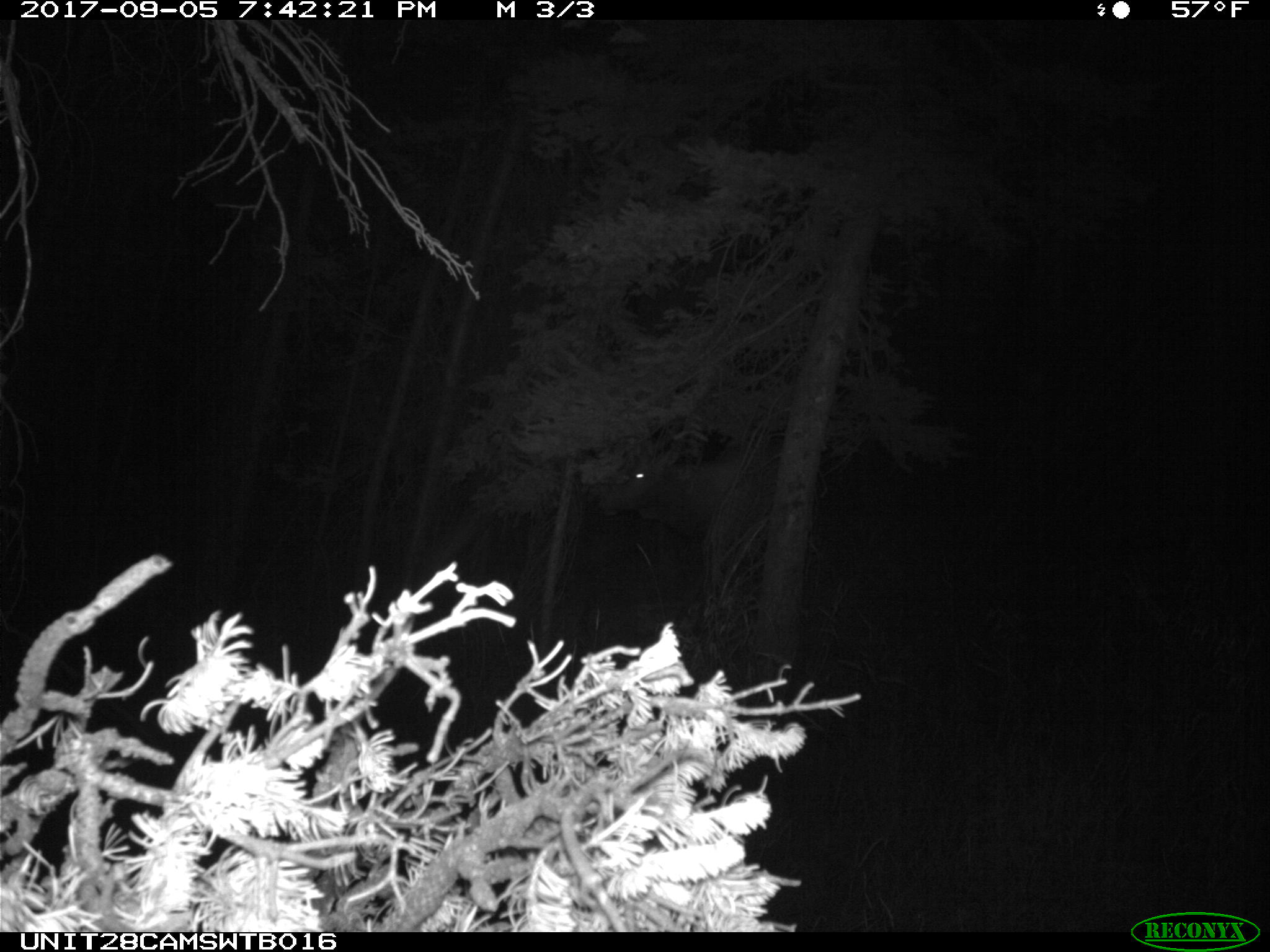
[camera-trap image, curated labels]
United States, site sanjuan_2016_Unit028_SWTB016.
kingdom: Animalia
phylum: Chordata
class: Mammalia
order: Artiodactyla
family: Cervidae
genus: Cervus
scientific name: Cervus elaphus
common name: red deer